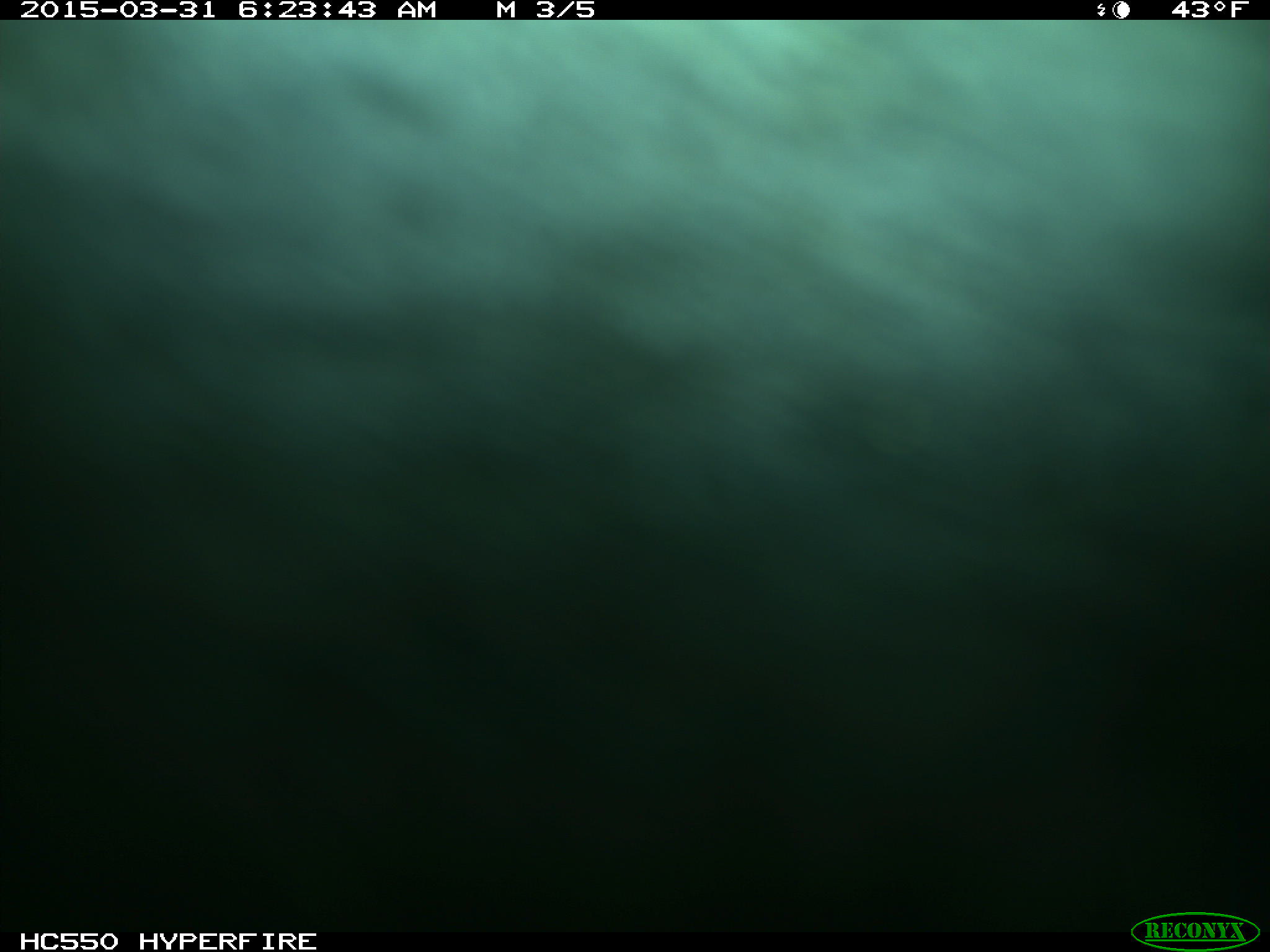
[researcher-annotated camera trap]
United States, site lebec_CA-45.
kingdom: Animalia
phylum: Chordata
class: Mammalia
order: Artiodactyla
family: Bovidae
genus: Bos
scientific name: Bos taurus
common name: domestic cow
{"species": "Bos taurus (domestic cow)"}